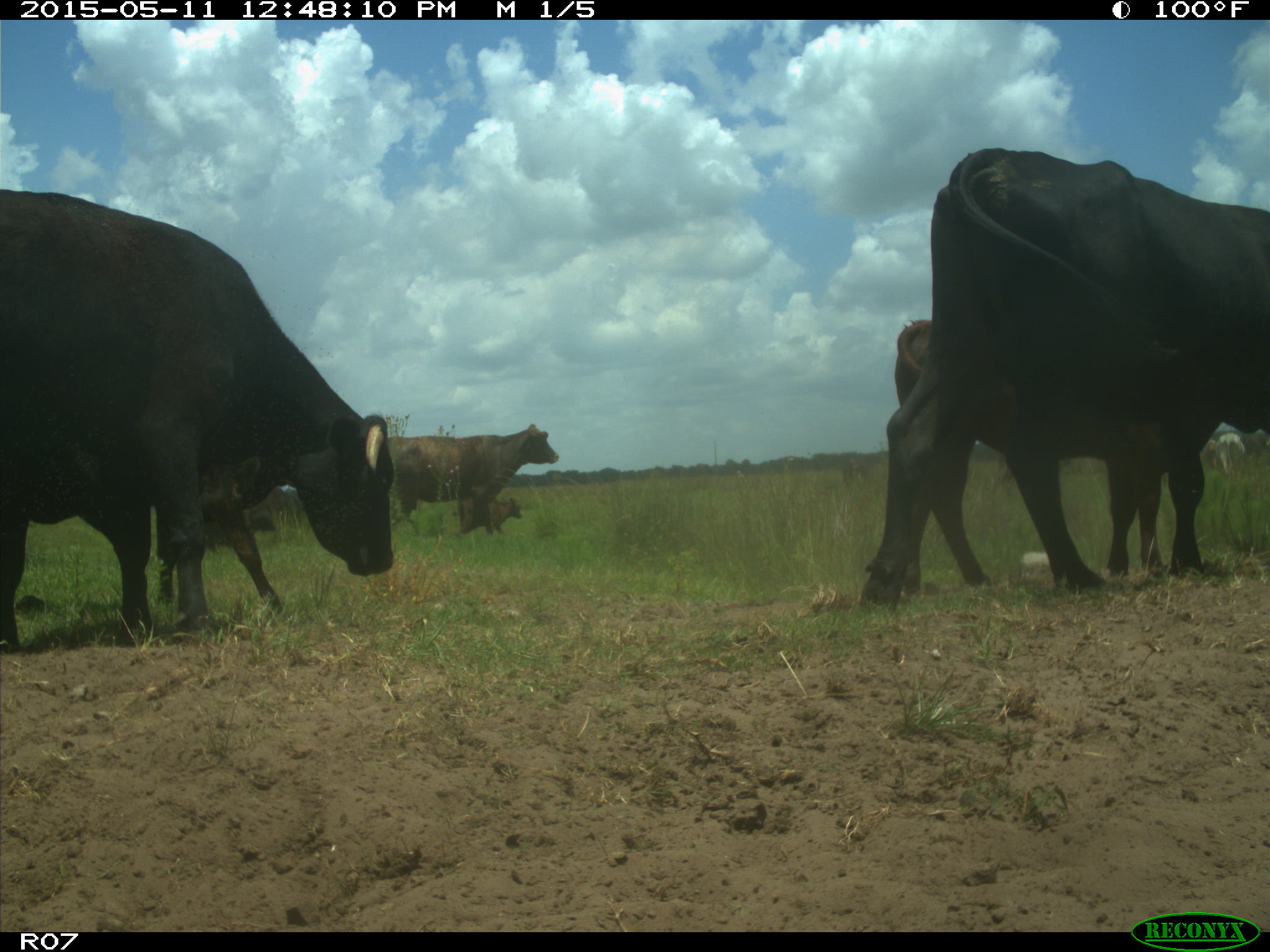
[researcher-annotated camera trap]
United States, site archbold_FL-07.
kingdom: Animalia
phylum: Chordata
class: Mammalia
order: Artiodactyla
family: Bovidae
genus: Bos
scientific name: Bos taurus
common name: domestic cow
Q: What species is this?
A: Bos taurus (domestic cow).